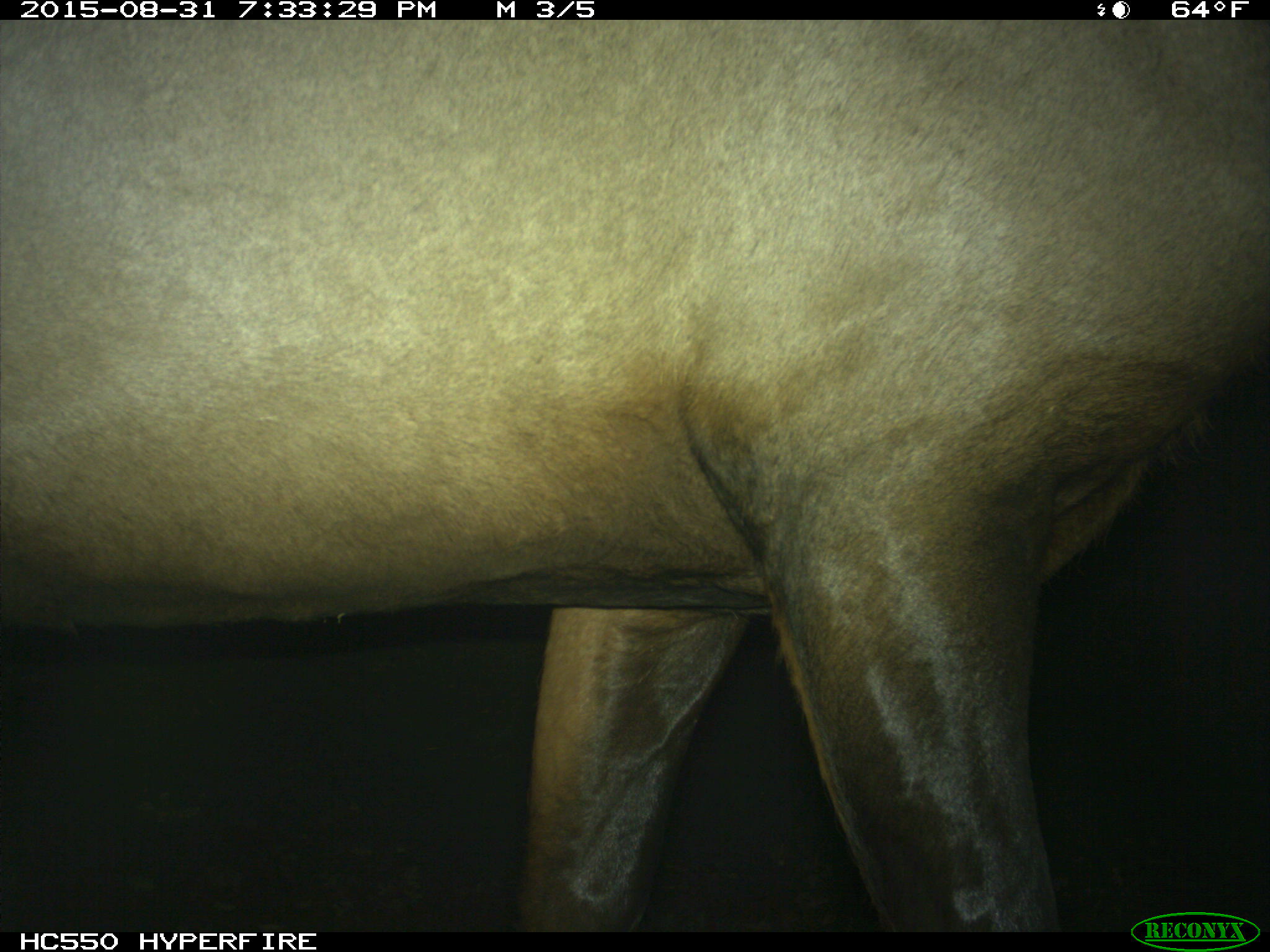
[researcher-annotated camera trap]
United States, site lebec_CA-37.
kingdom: Animalia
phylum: Chordata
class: Mammalia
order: Artiodactyla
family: Cervidae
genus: Cervus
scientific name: Cervus canadensis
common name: elk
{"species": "Cervus canadensis (elk)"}